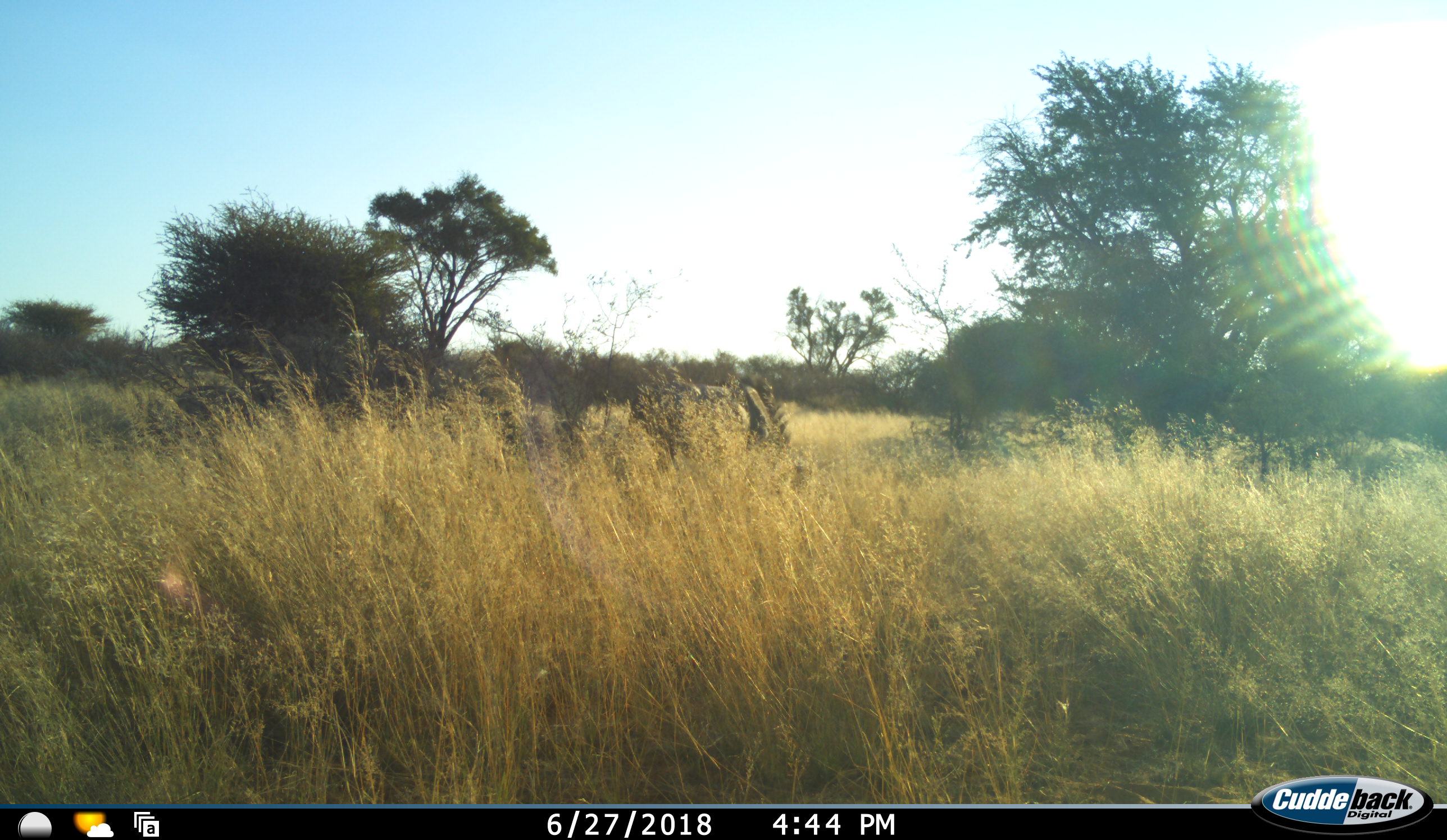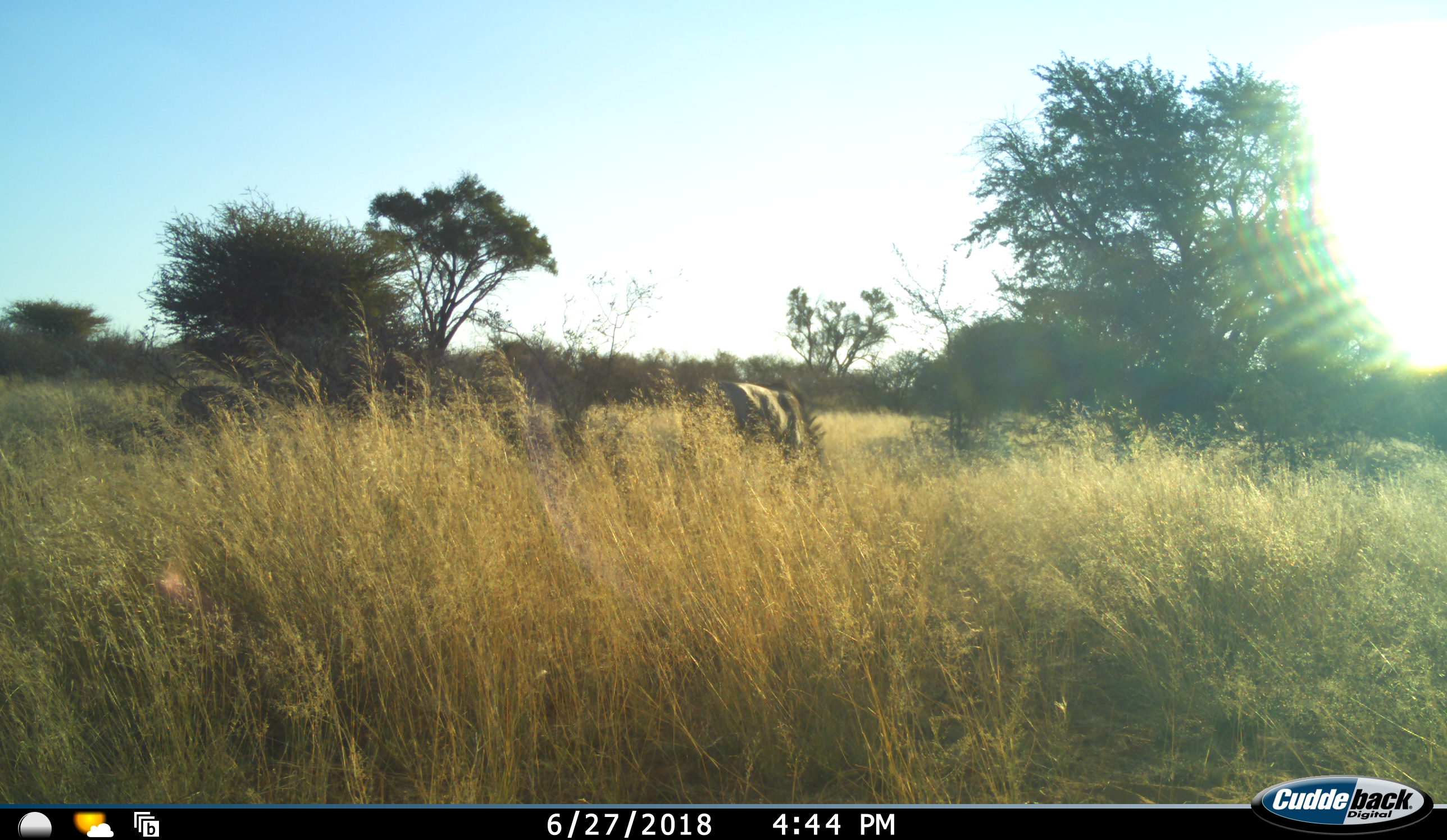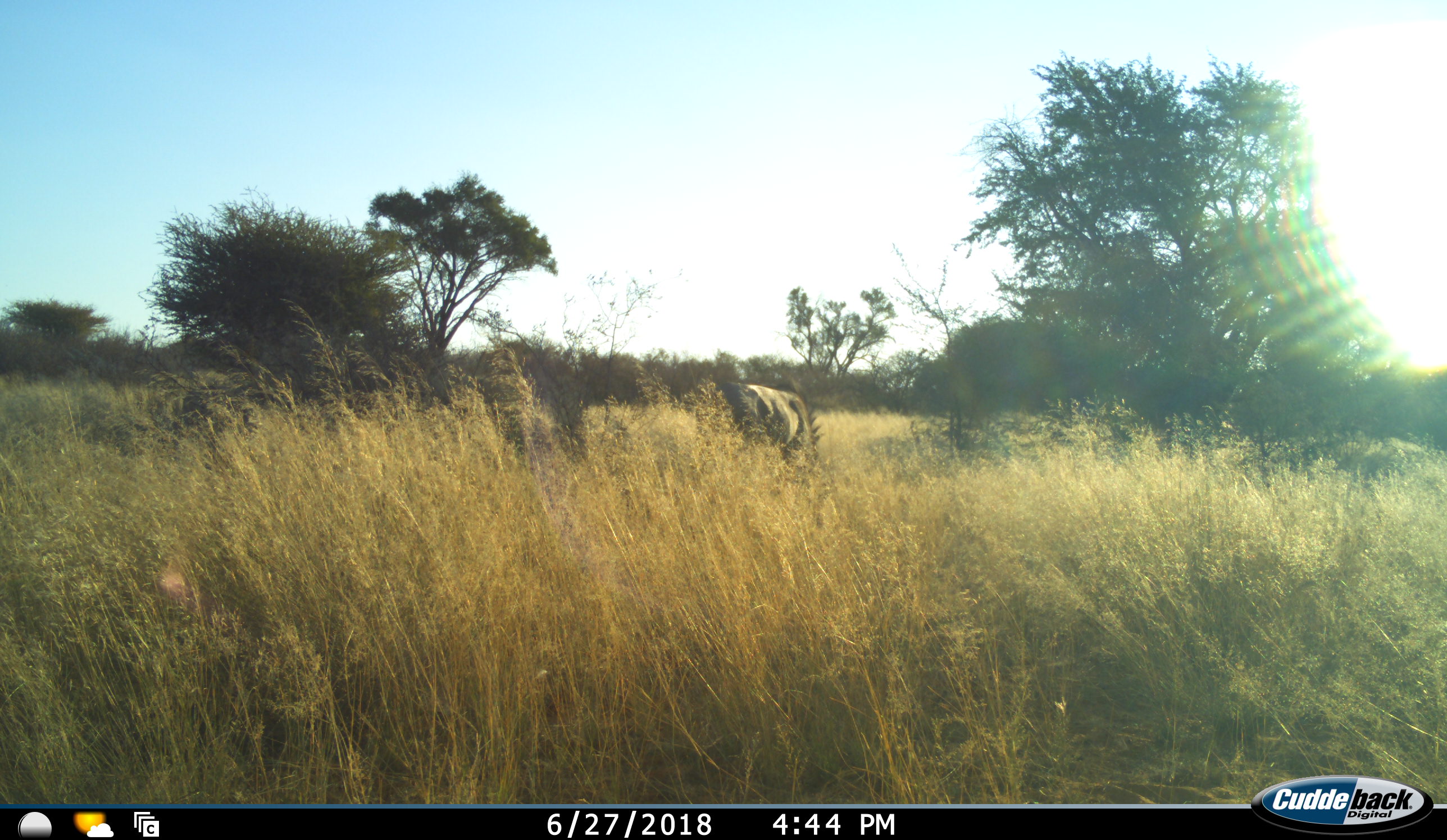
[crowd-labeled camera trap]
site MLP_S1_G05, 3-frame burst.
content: unidentified animal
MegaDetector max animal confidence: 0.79